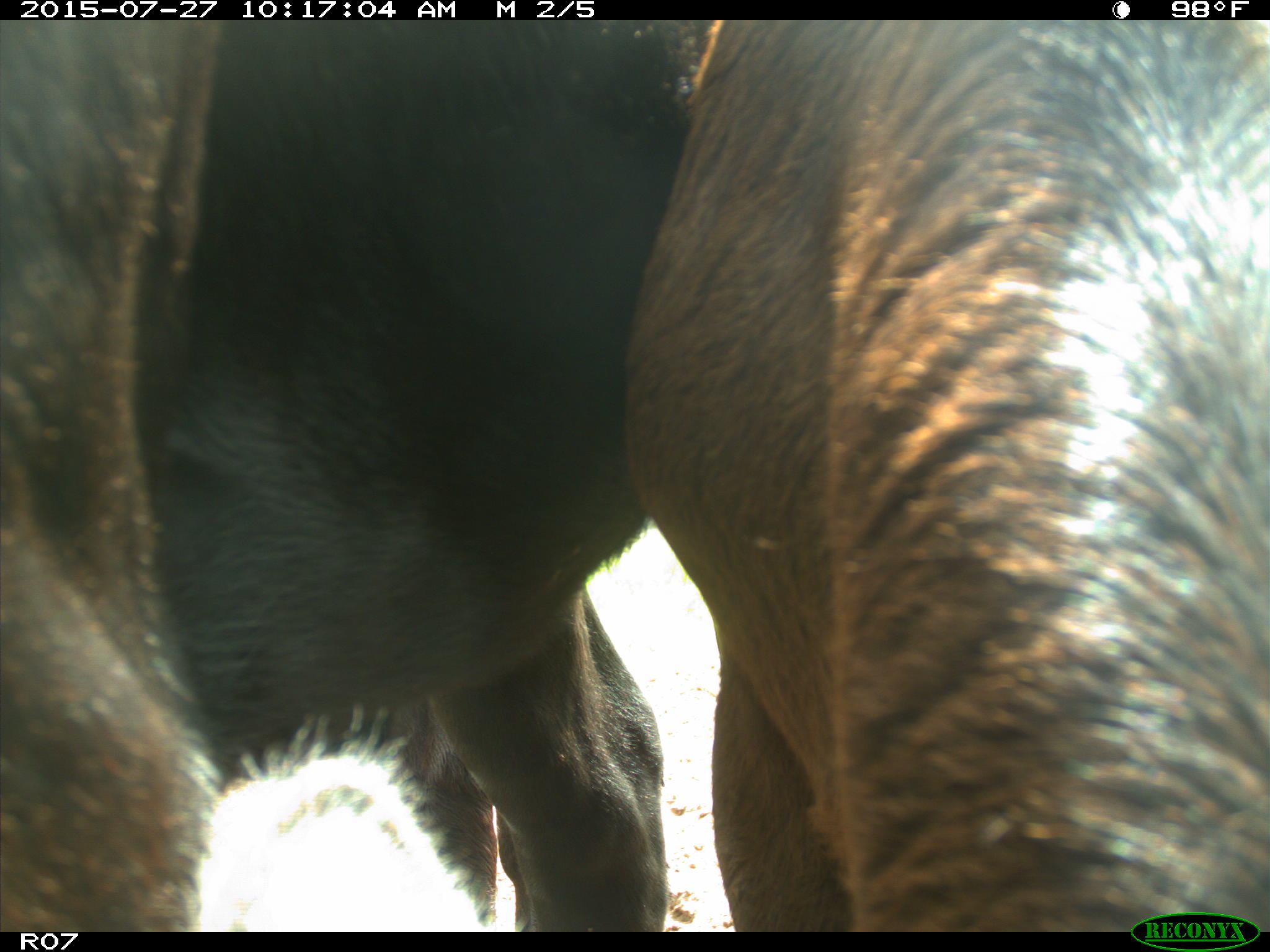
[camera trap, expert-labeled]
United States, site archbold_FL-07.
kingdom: Animalia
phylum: Chordata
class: Mammalia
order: Artiodactyla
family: Bovidae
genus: Bos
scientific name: Bos taurus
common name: domestic cow